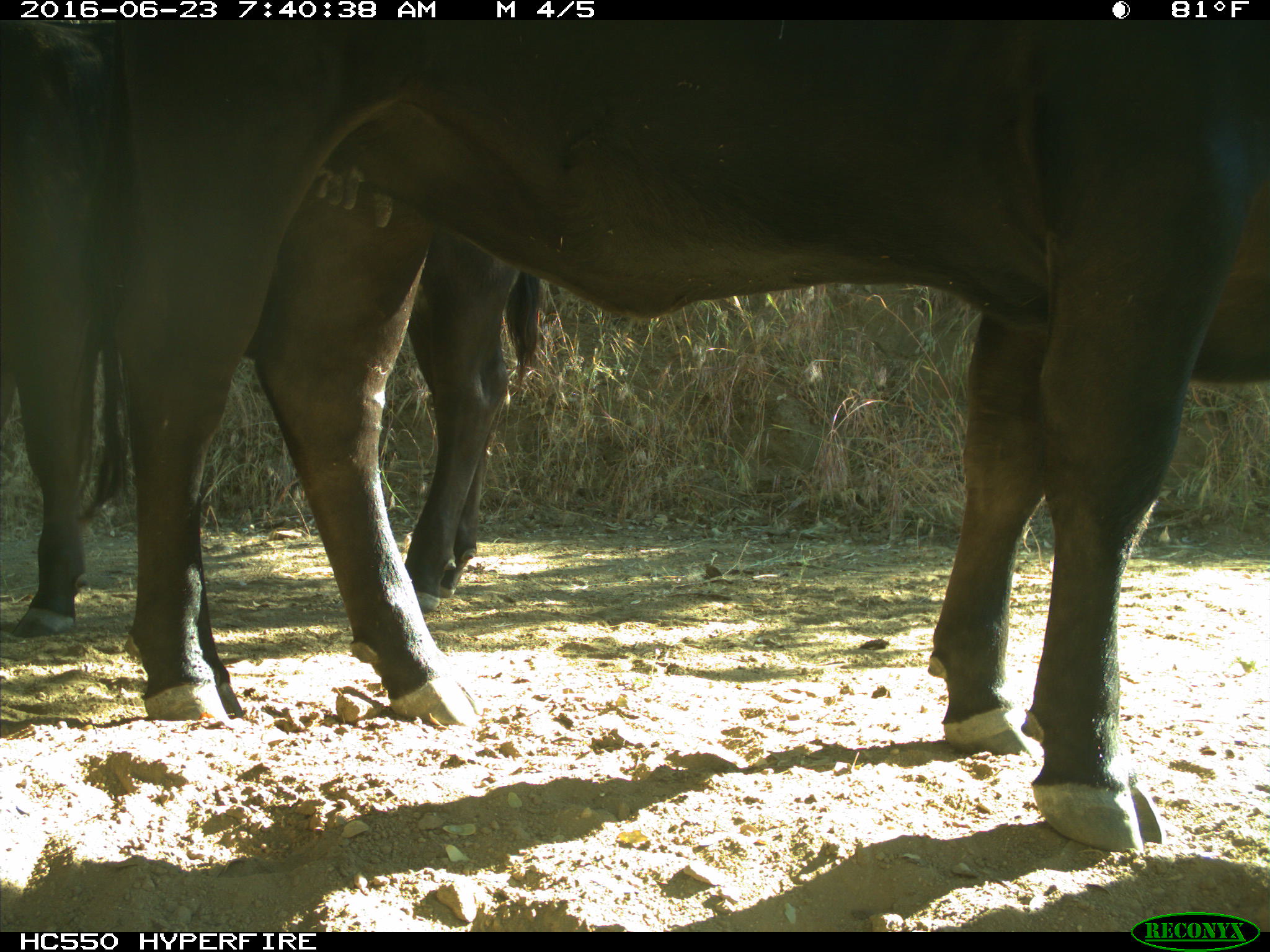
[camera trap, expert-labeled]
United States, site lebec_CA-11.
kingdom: Animalia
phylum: Chordata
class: Mammalia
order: Artiodactyla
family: Bovidae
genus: Bos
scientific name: Bos taurus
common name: domestic cow